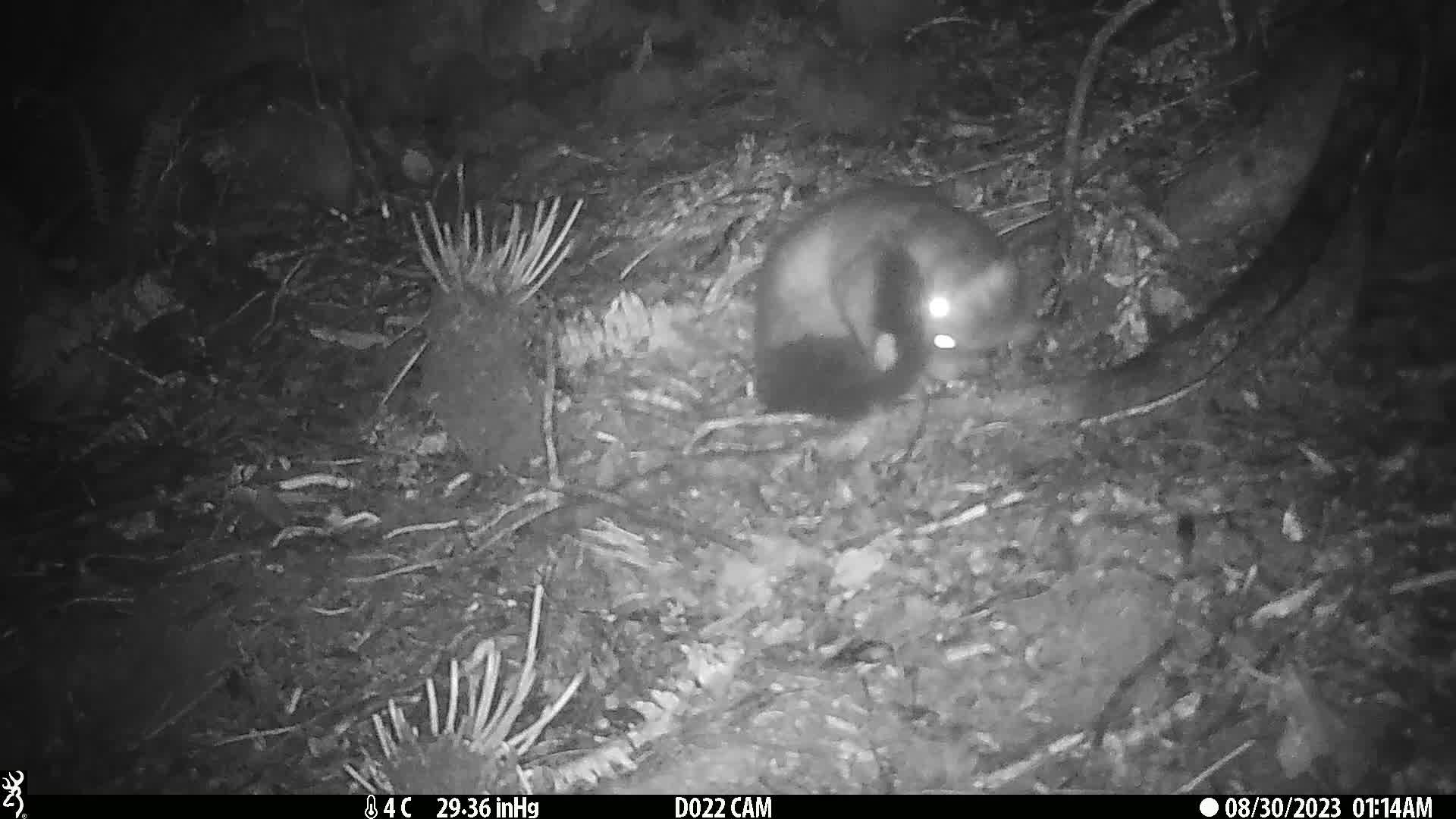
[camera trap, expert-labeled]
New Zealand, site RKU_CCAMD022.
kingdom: Animalia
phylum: Chordata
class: Mammalia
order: Diprotodontia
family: Phalangeridae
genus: Trichosurus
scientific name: Trichosurus vulpecula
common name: common brushtail possum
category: possum